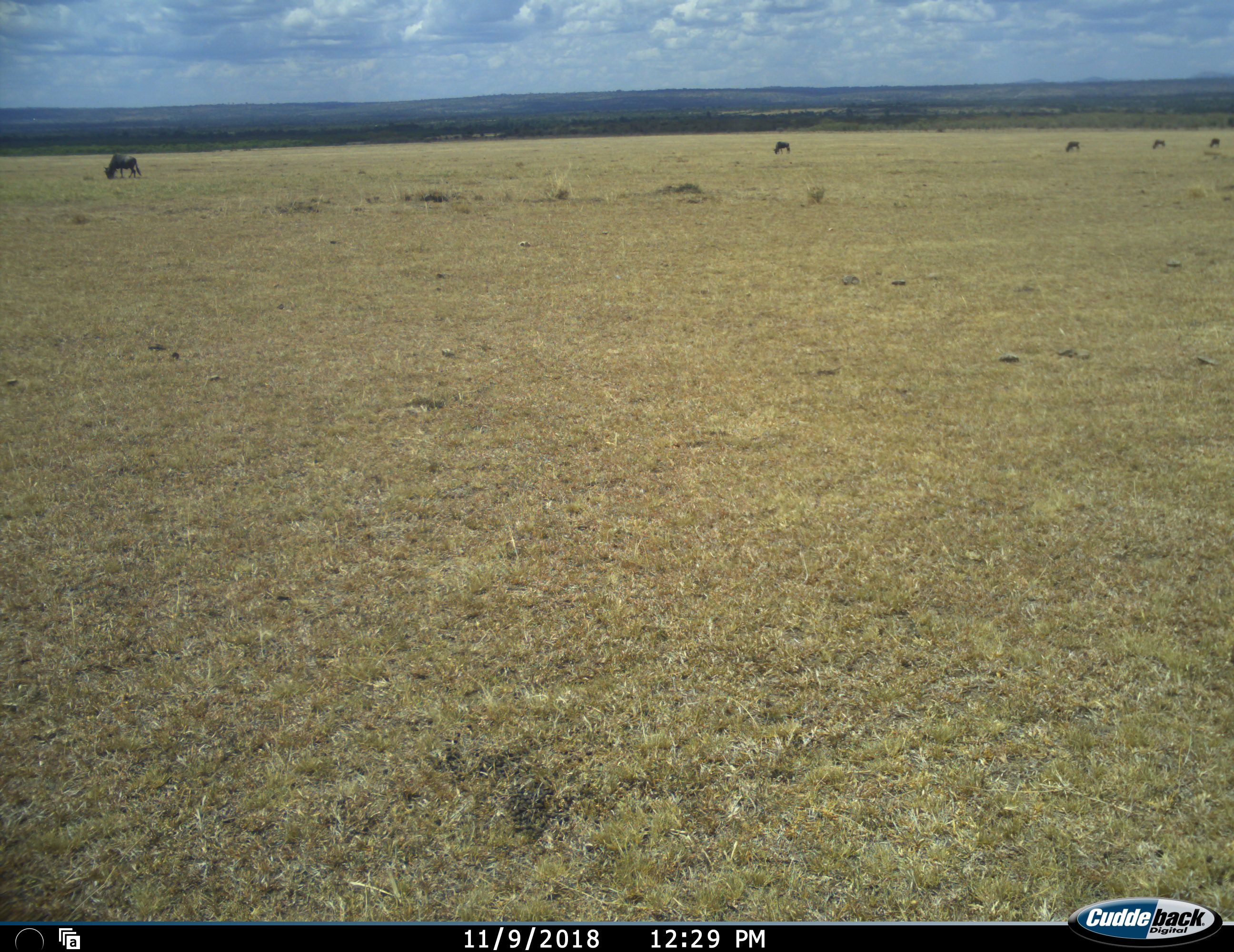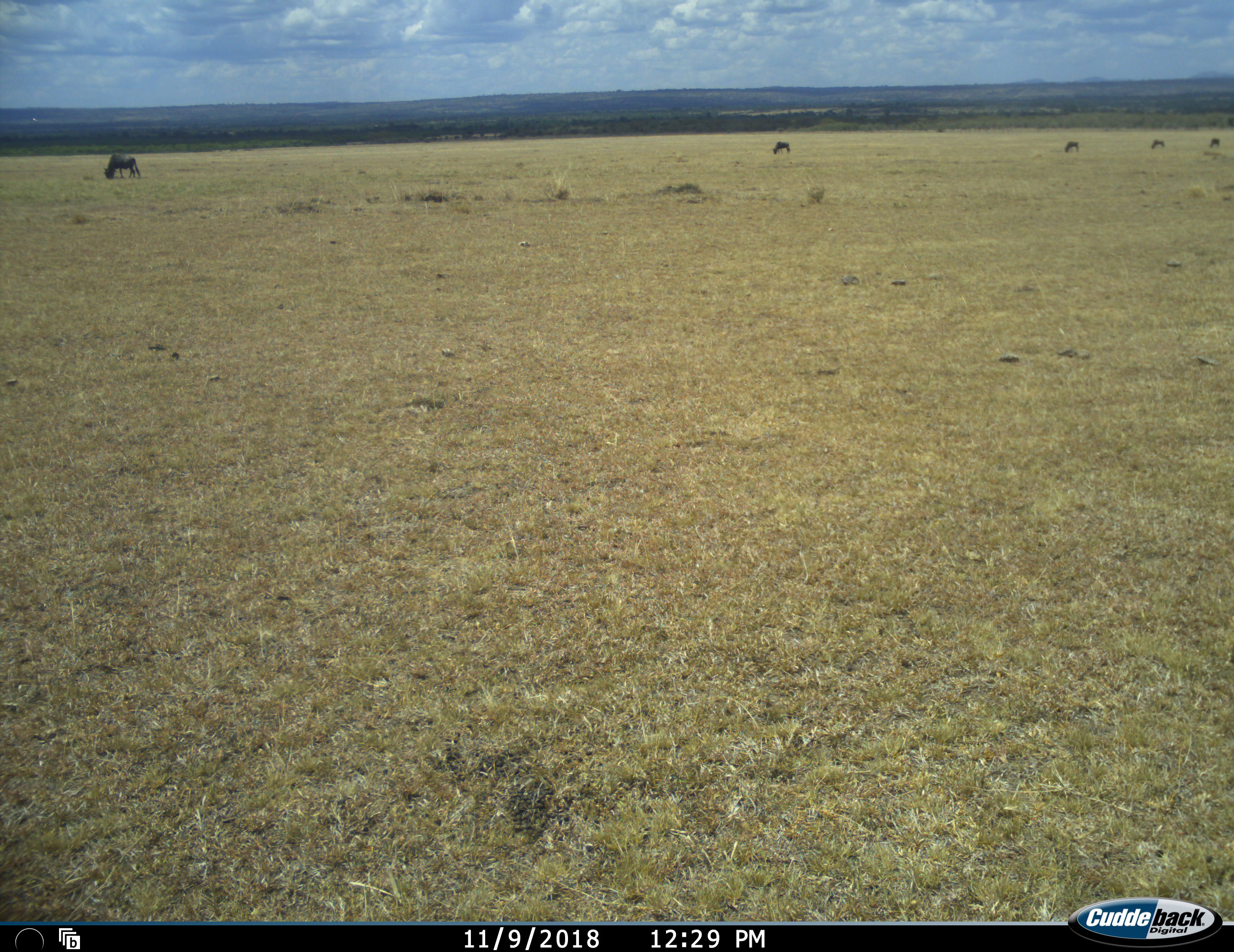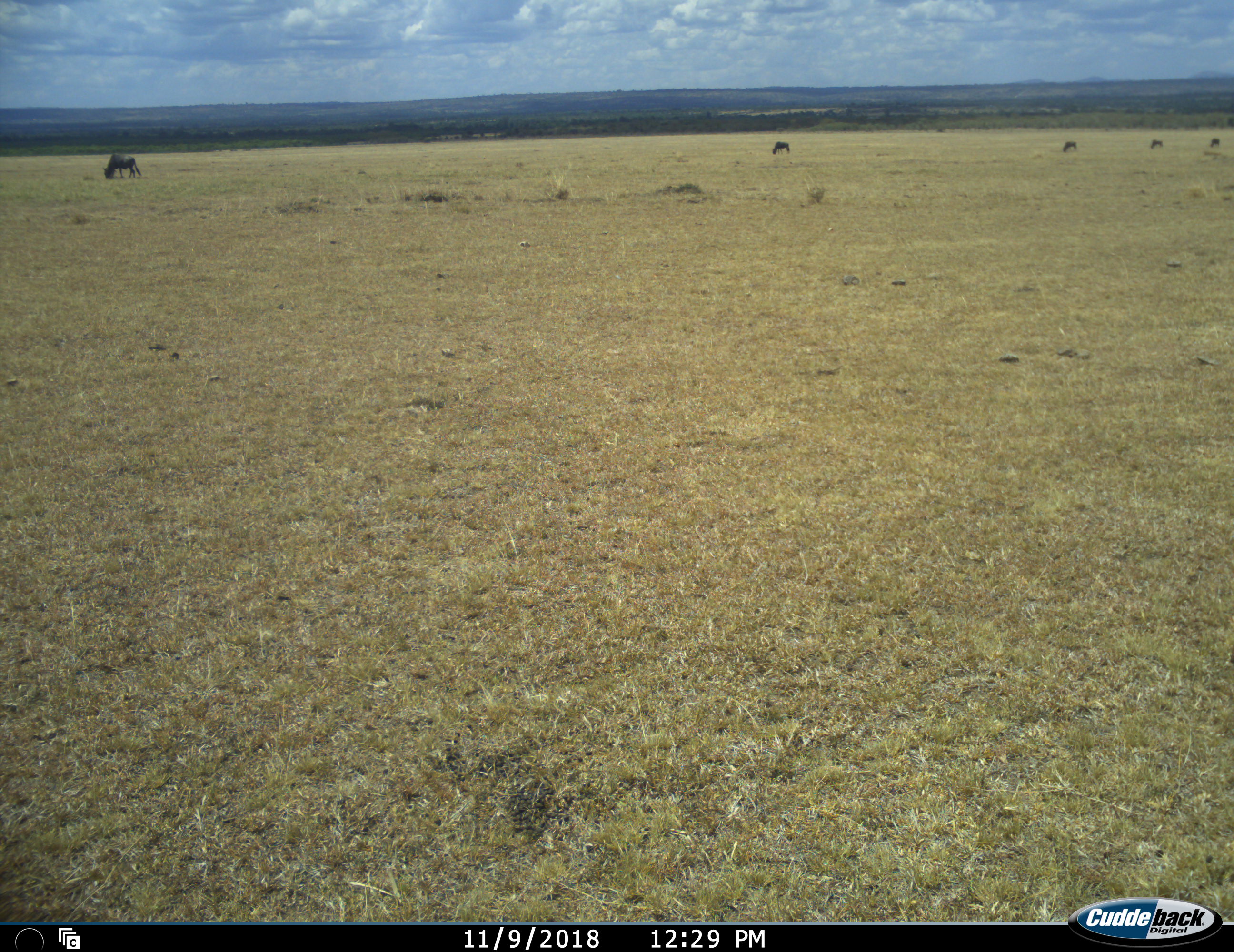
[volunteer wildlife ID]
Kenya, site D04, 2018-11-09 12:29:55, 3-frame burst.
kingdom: Animalia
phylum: Chordata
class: Mammalia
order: Artiodactyla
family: Bovidae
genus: Connochaetes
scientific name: Connochaetes taurinus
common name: common wildebeest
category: wildebeest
Wildebeest (common wildebeest) (Connochaetes taurinus), count 5. Behavior (volunteer vote fractions): standing 22%, resting 11%, moving 11%, interacting 0%. Young present (vote fraction): 0%. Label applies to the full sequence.